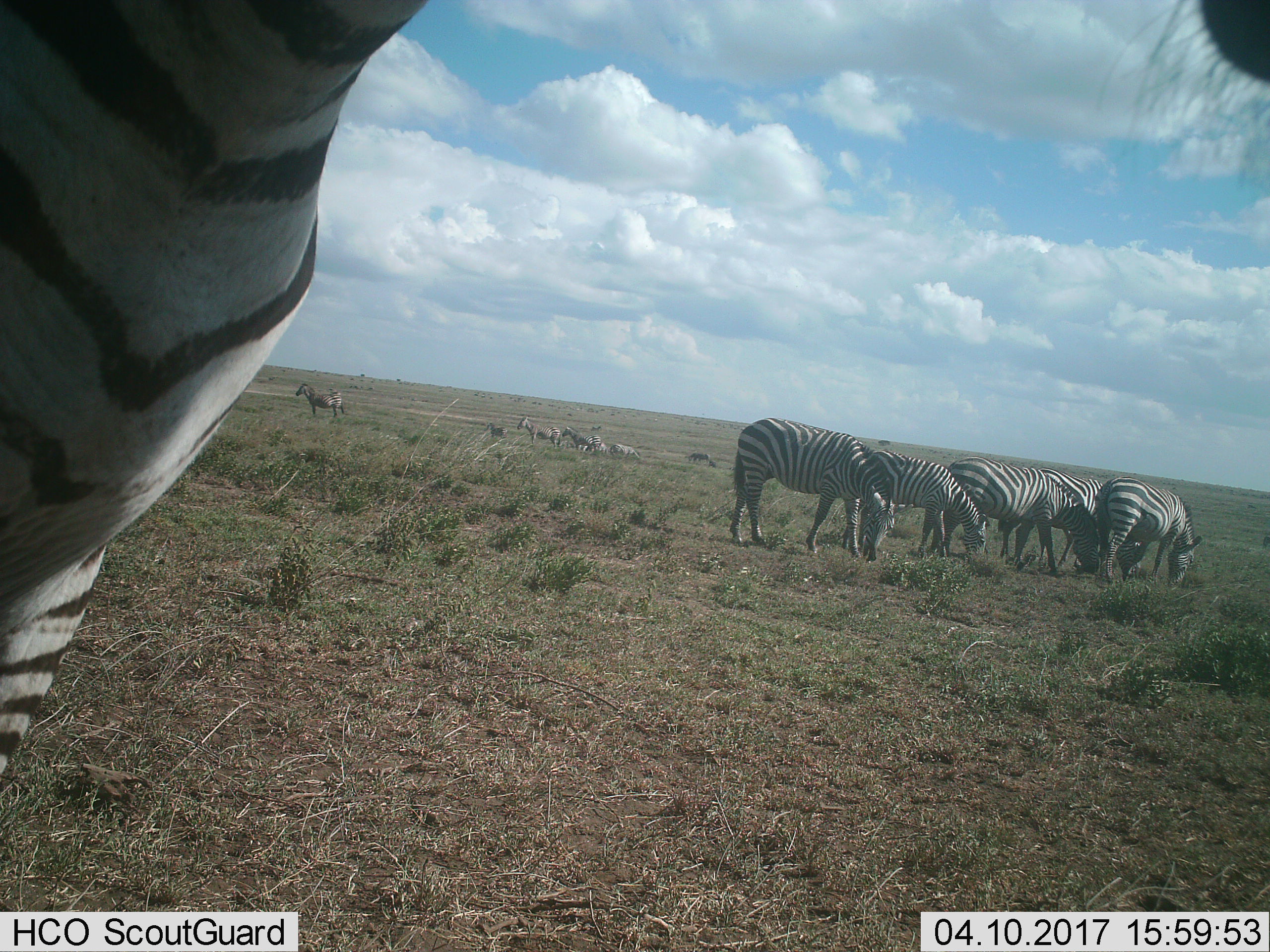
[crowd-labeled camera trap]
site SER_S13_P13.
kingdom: Animalia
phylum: Chordata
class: Mammalia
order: Perissodactyla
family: Equidae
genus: Equus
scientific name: Equus quagga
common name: plains zebra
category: zebraplains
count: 10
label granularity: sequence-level